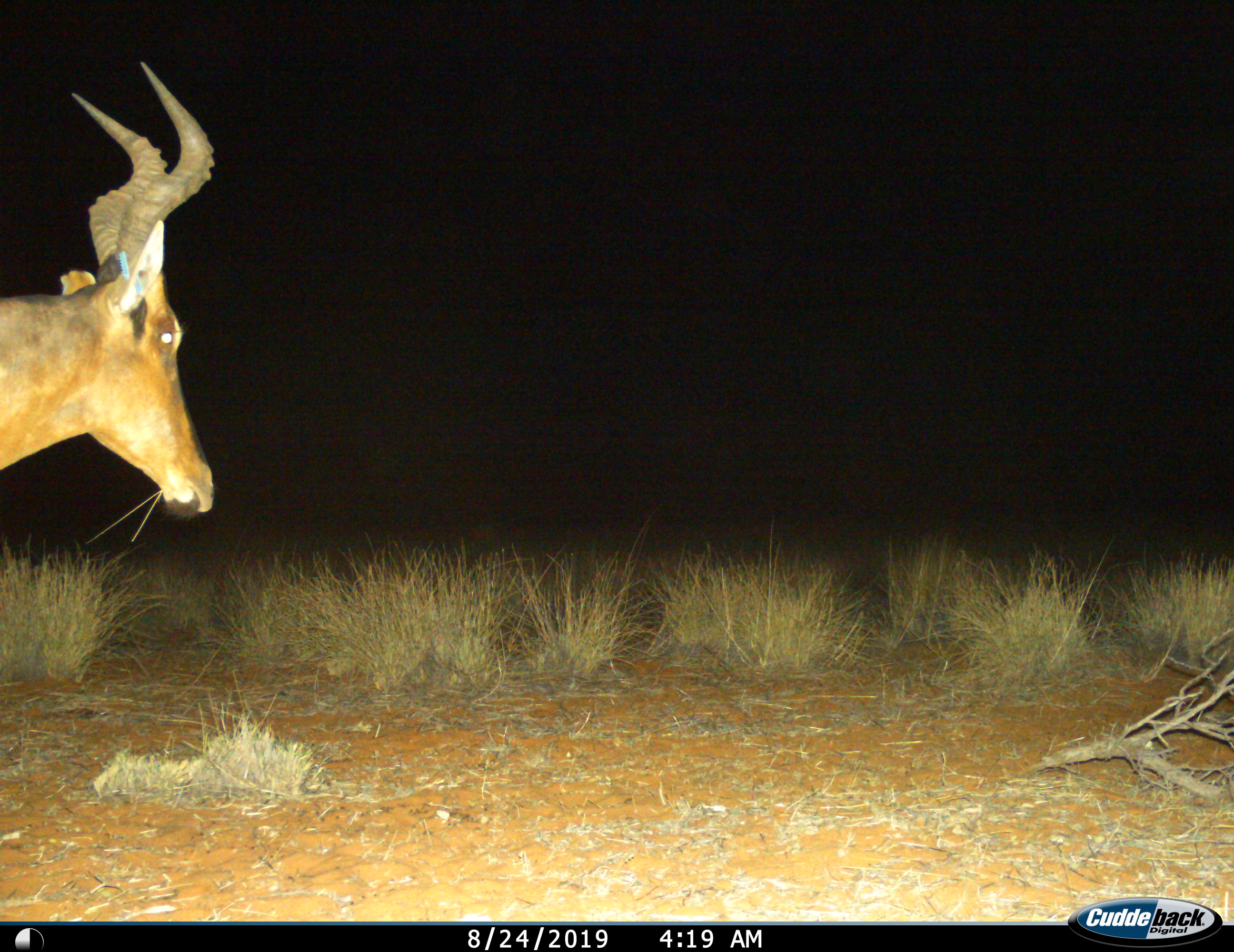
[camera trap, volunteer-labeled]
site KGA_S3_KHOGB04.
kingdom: Animalia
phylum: Chordata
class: Mammalia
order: Artiodactyla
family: Bovidae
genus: Alcelaphus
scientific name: Alcelaphus buselaphus caama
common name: red hartebeest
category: hartebeestred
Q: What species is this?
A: Hartebeestred (red hartebeest) (Alcelaphus buselaphus caama).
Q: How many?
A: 1.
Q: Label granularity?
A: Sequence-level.